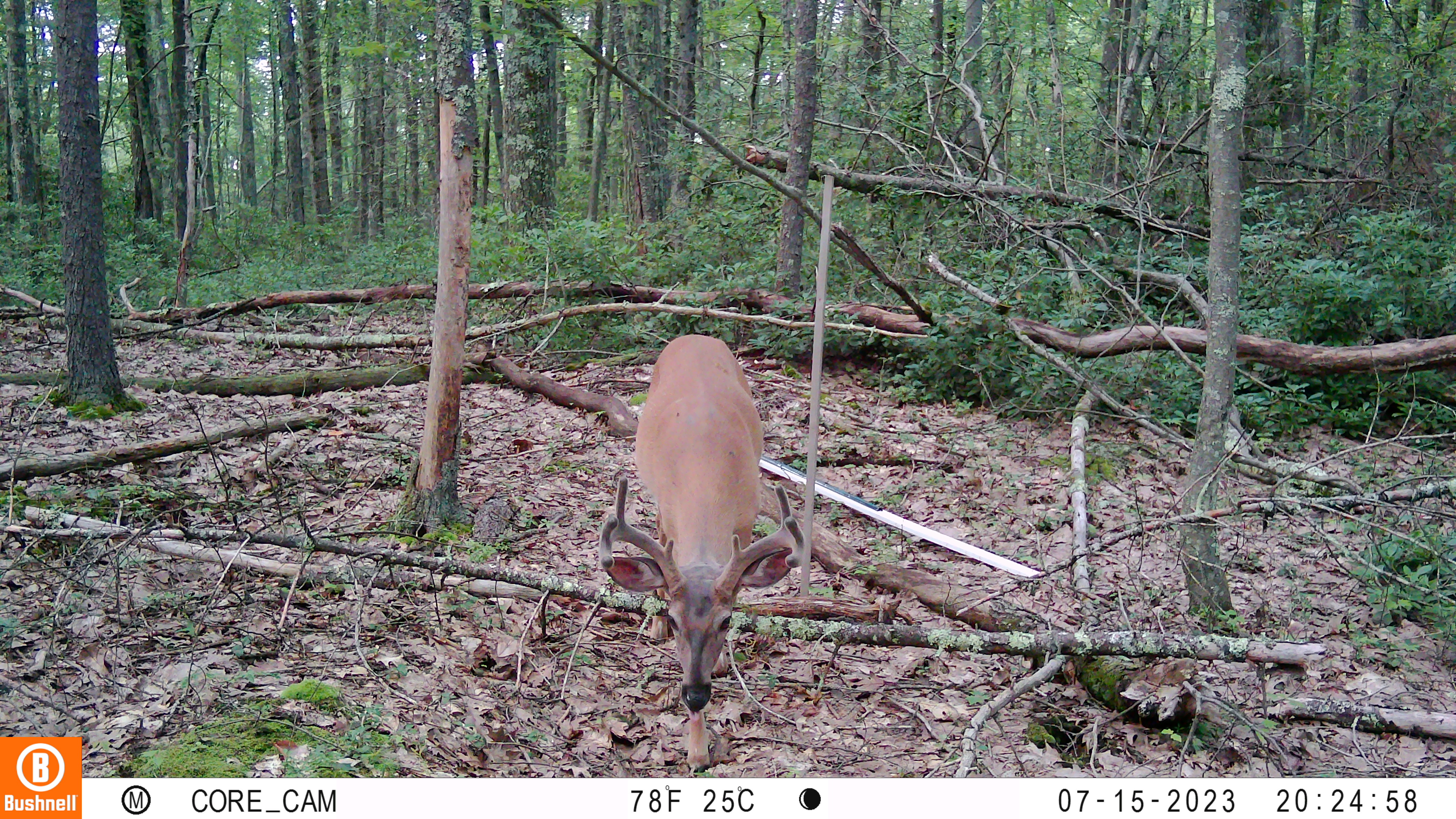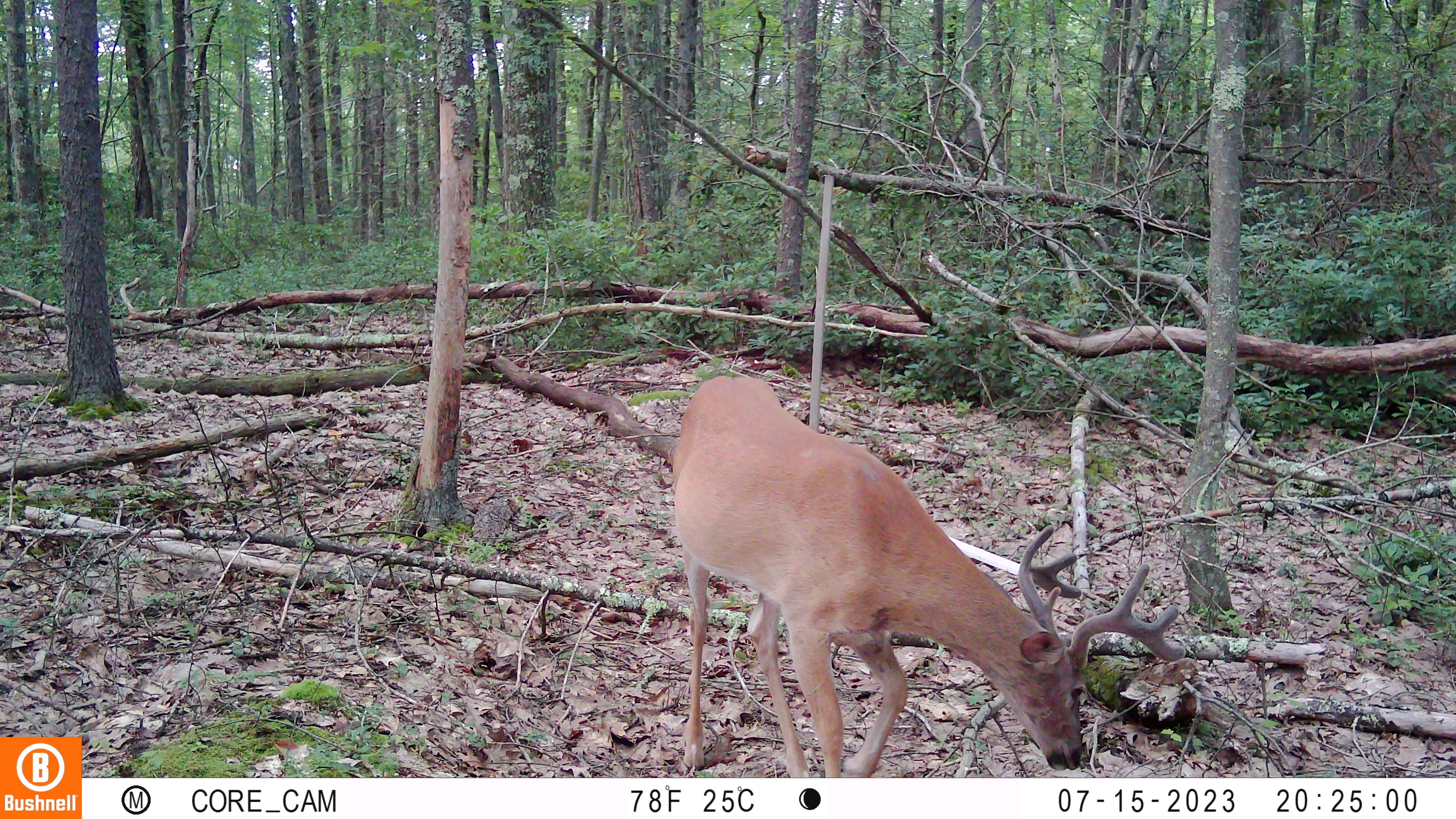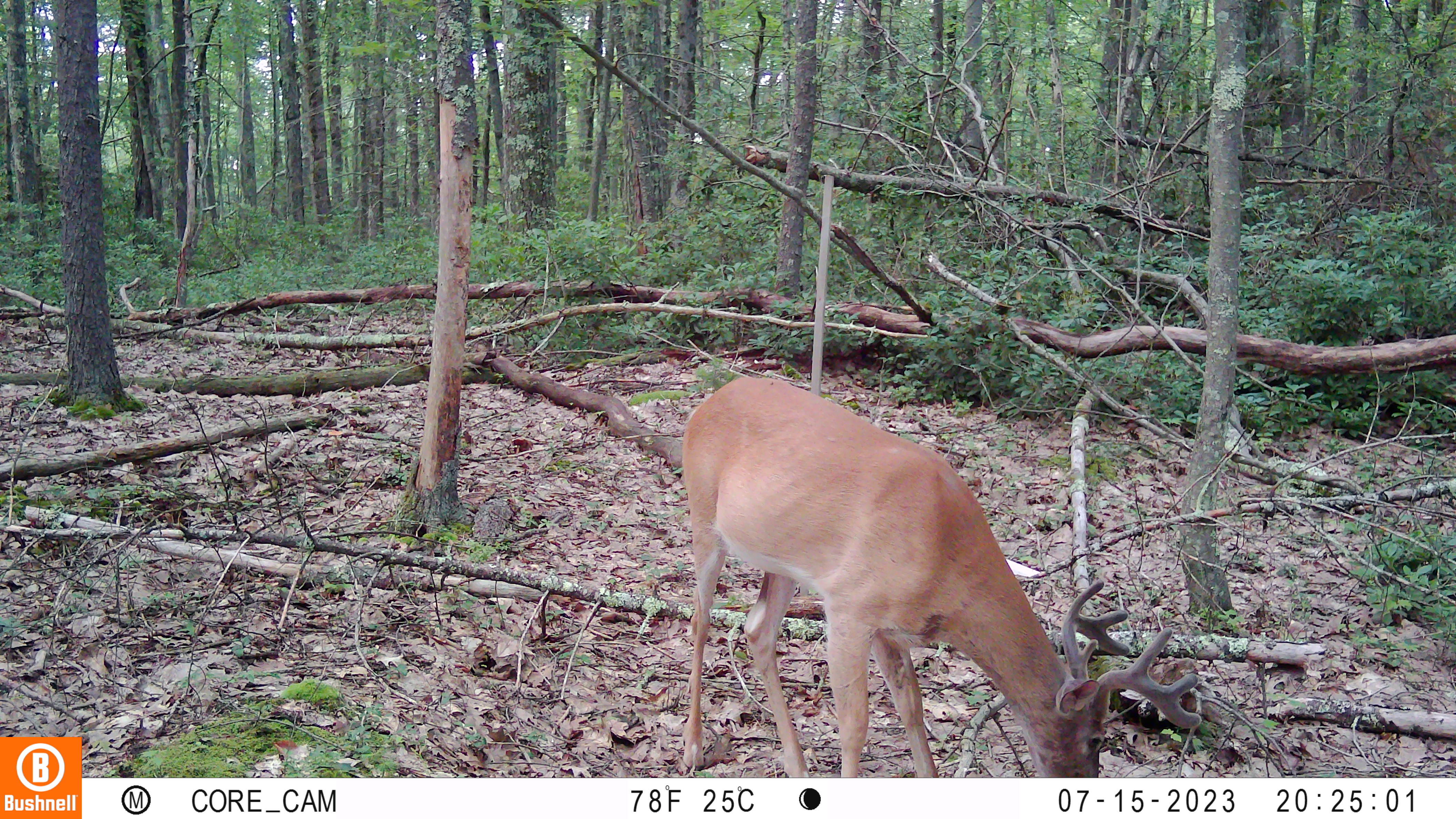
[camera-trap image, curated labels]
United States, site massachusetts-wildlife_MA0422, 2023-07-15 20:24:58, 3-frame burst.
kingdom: Animalia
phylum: Chordata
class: Mammalia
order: Artiodactyla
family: Cervidae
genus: Odocoileus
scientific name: Odocoileus virginianus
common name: white-tailed deer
White-tailed deer (Odocoileus virginianus).